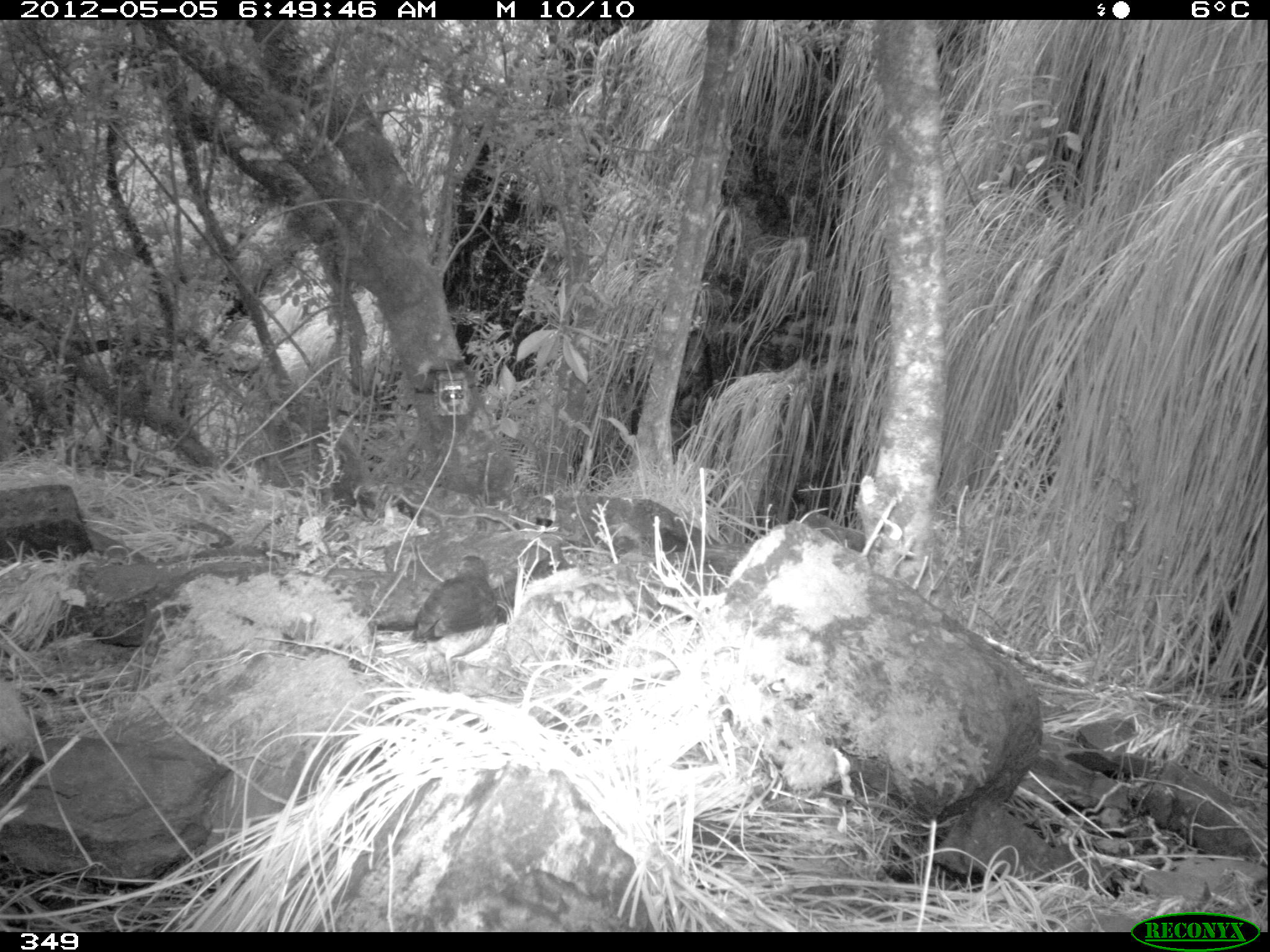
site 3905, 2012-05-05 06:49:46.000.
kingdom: Animalia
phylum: Chordata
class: Aves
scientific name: Aves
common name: bird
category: unknown bird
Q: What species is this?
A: Unknown bird (bird) (Aves).